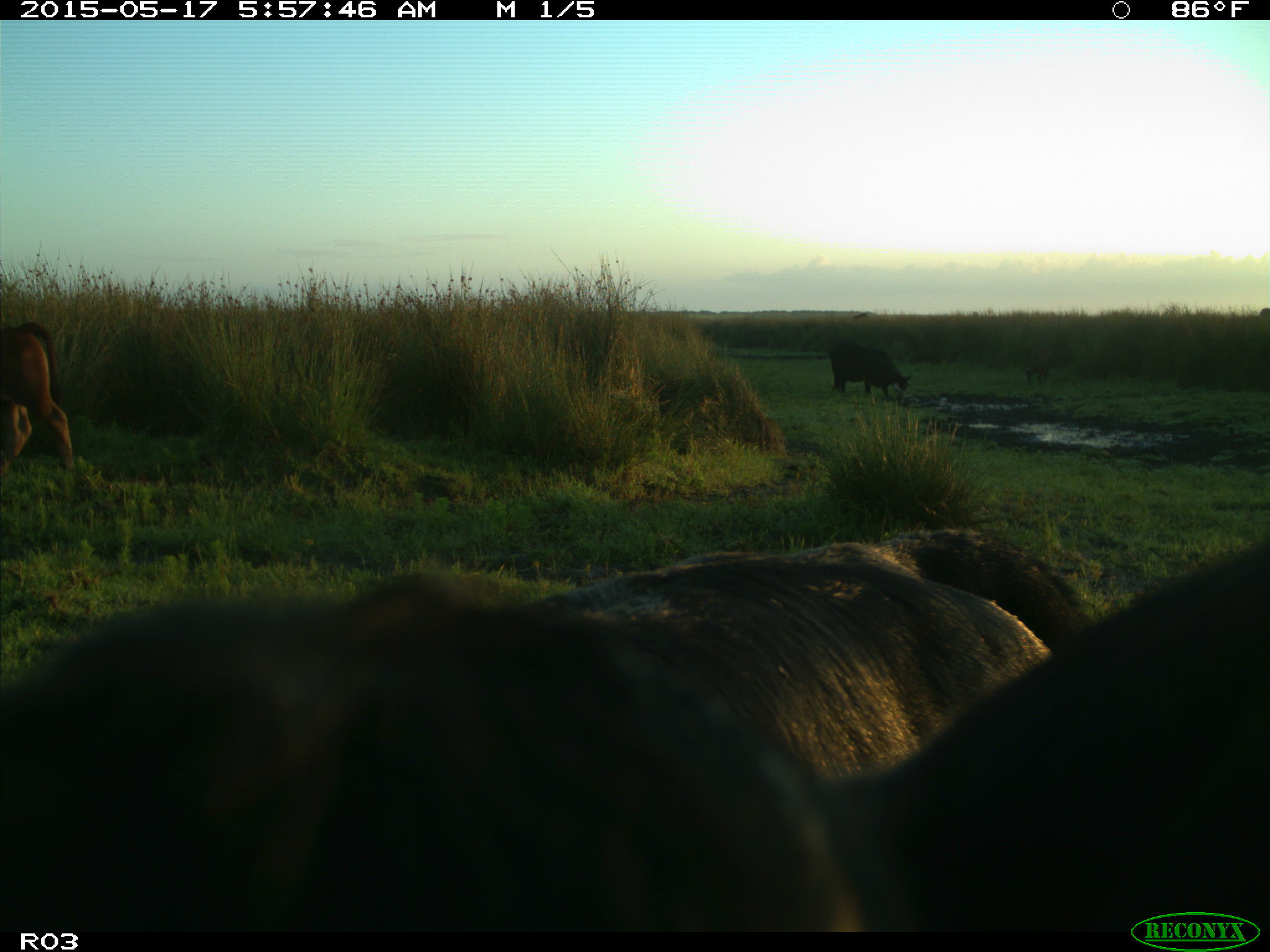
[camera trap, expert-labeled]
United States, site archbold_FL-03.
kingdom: Animalia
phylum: Chordata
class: Mammalia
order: Artiodactyla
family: Bovidae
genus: Bos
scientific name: Bos taurus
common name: domestic cow